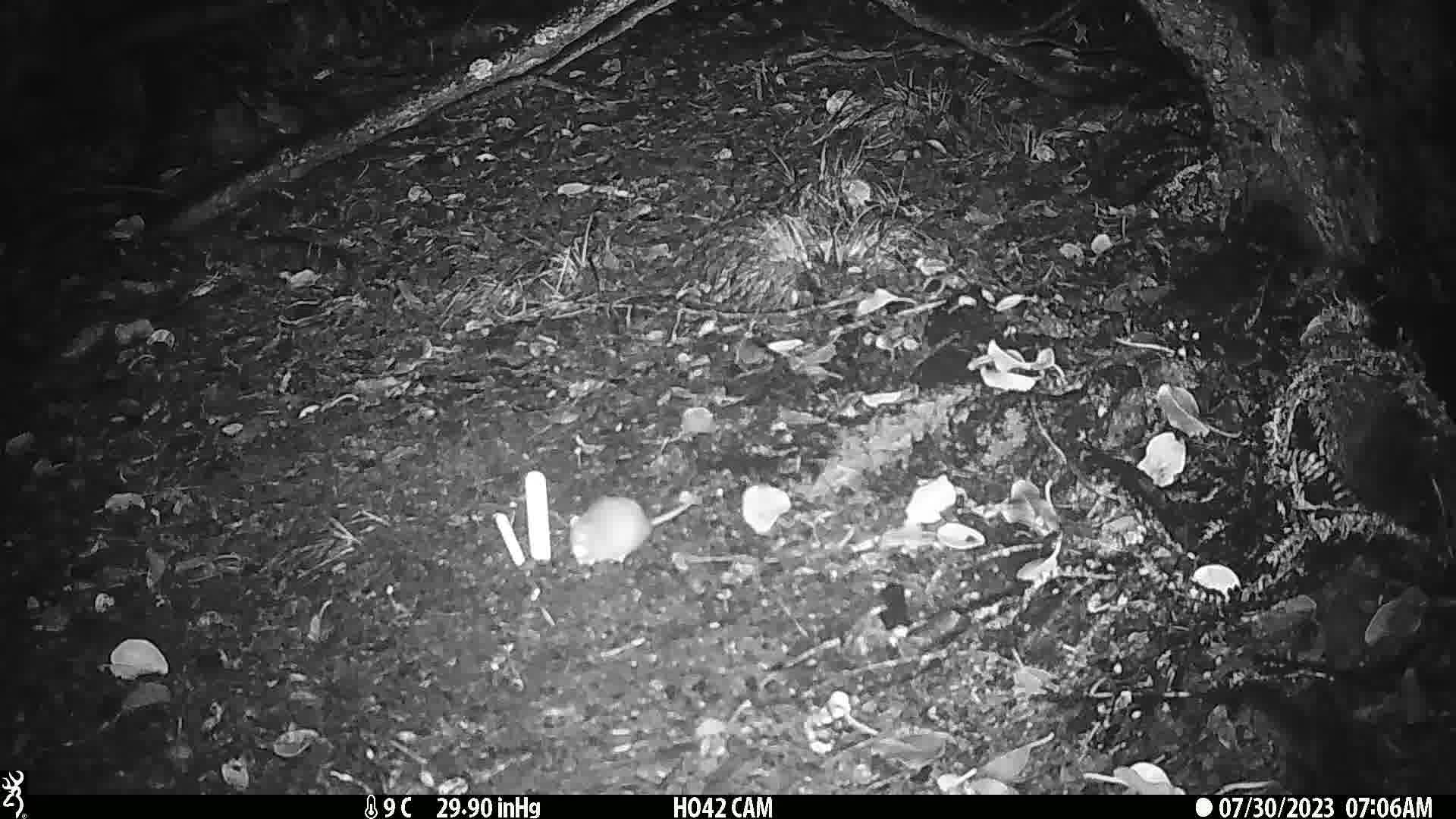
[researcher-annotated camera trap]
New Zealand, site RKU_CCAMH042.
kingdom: Animalia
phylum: Chordata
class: Mammalia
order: Rodentia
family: Muridae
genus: Rattus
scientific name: Rattus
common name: rat